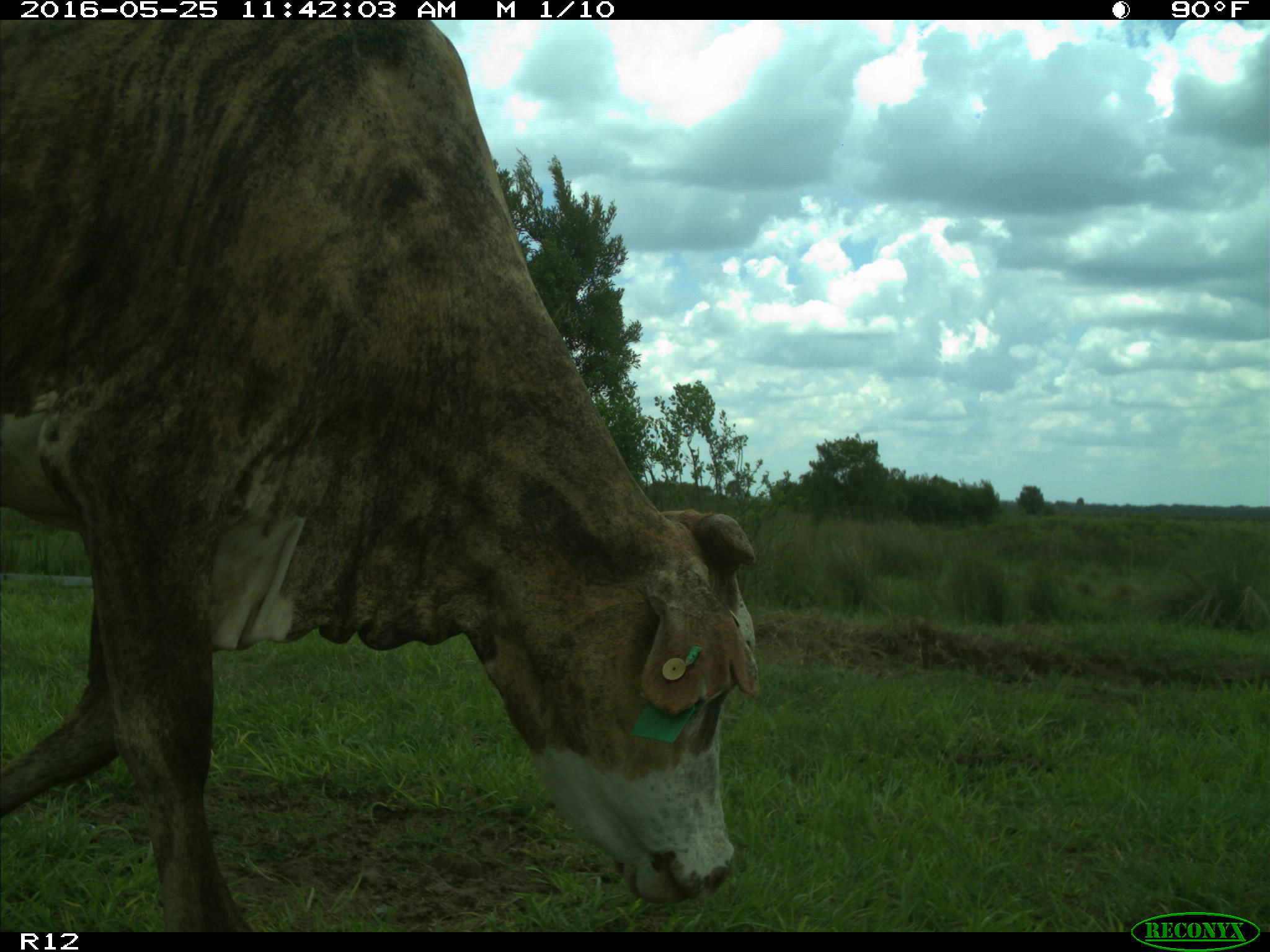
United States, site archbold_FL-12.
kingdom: Animalia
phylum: Chordata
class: Mammalia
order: Artiodactyla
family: Bovidae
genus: Bos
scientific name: Bos taurus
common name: domestic cow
Bos taurus (domestic cow).